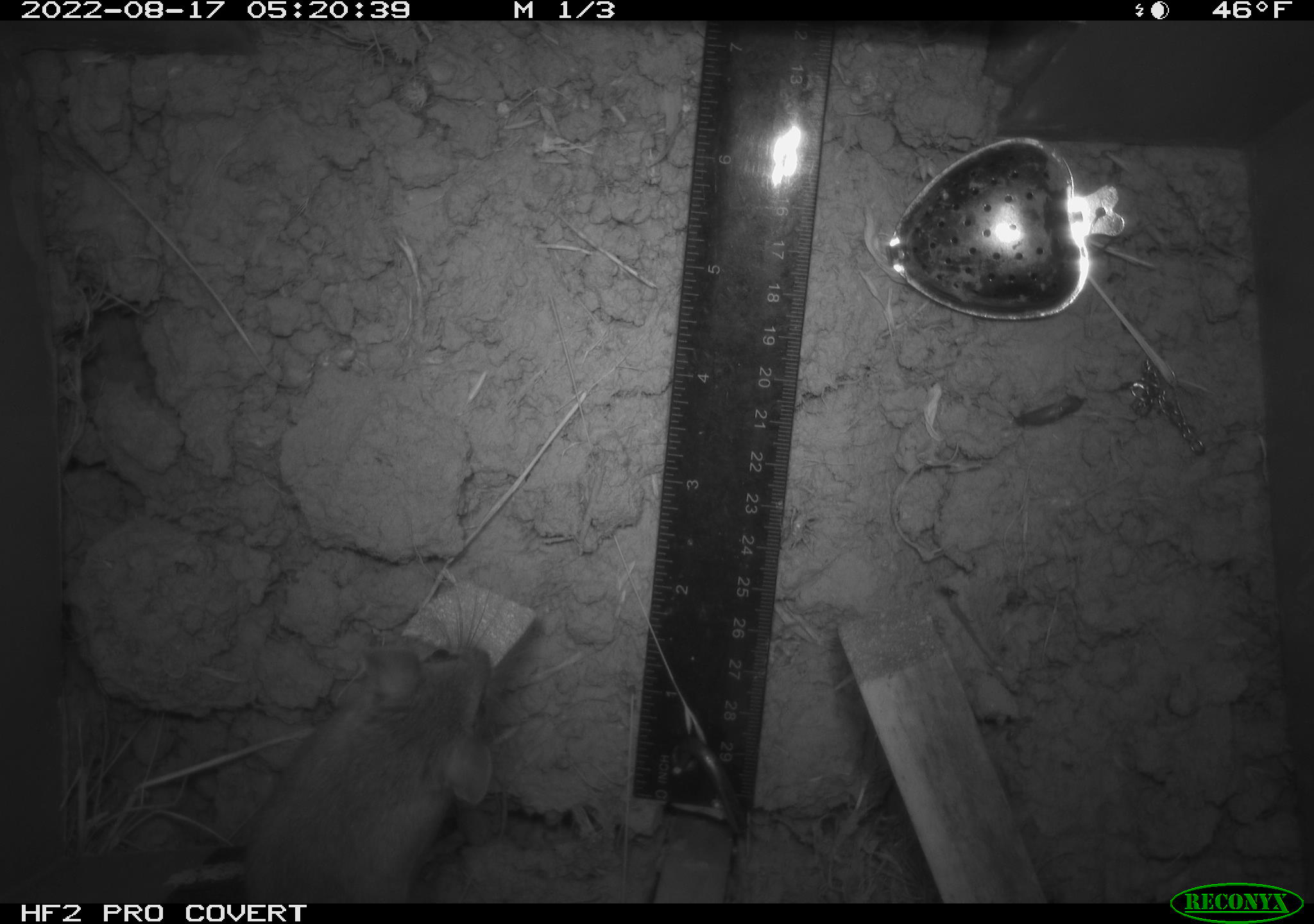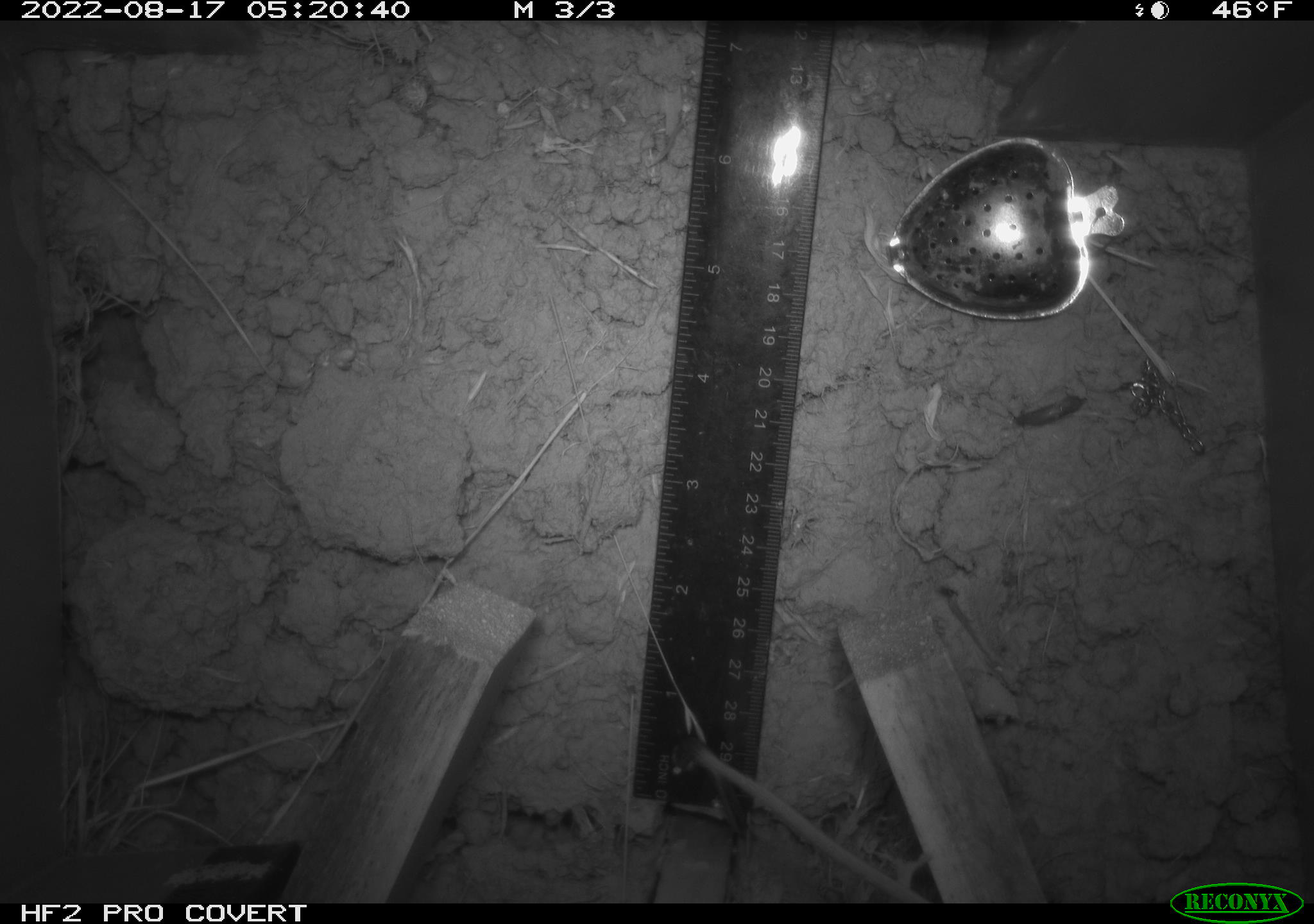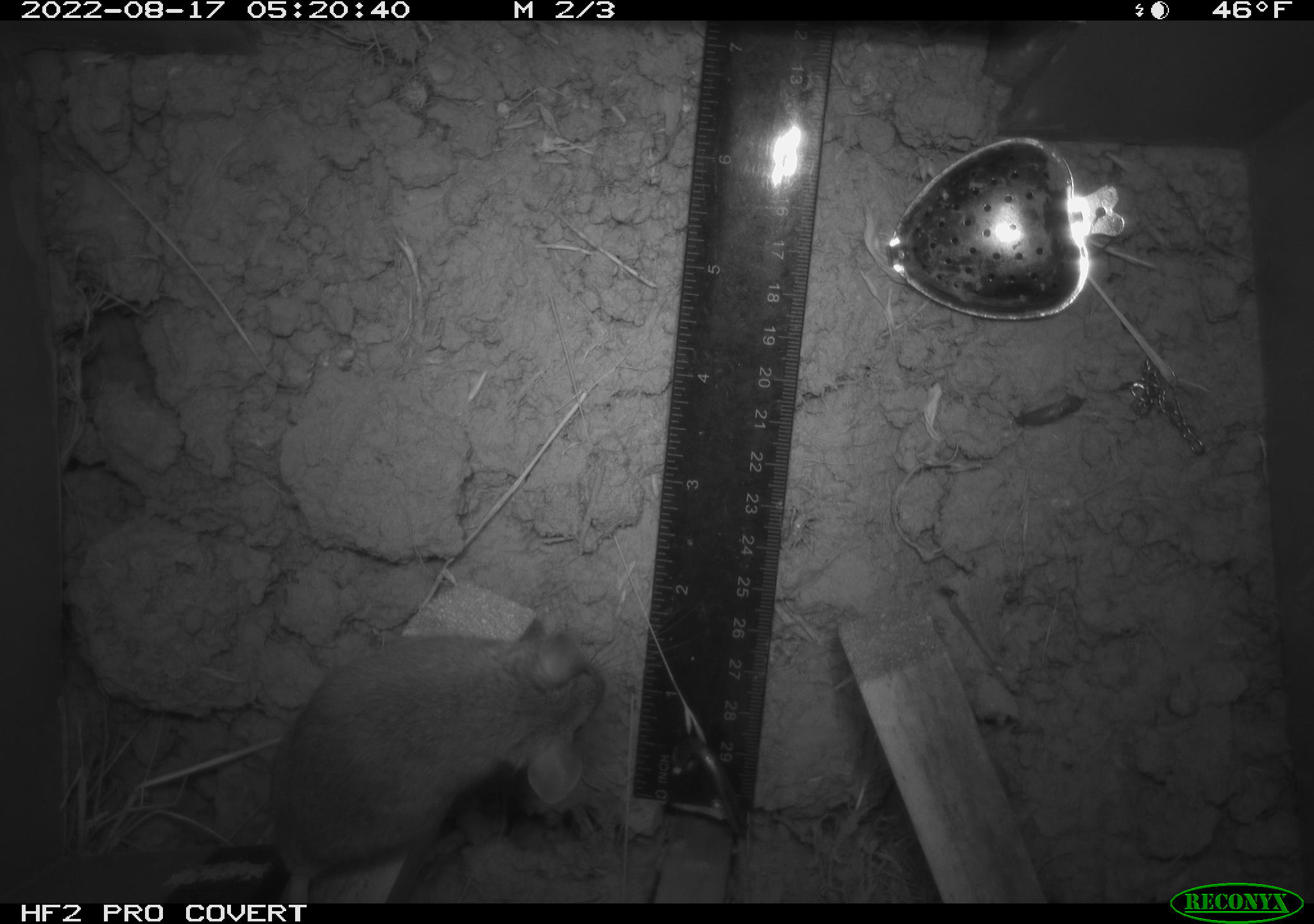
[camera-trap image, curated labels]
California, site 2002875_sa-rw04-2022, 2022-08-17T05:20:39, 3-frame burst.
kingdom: Animalia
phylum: Chordata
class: Mammalia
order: Rodentia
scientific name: Rodentia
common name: mouse species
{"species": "mouse species (Rodentia)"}